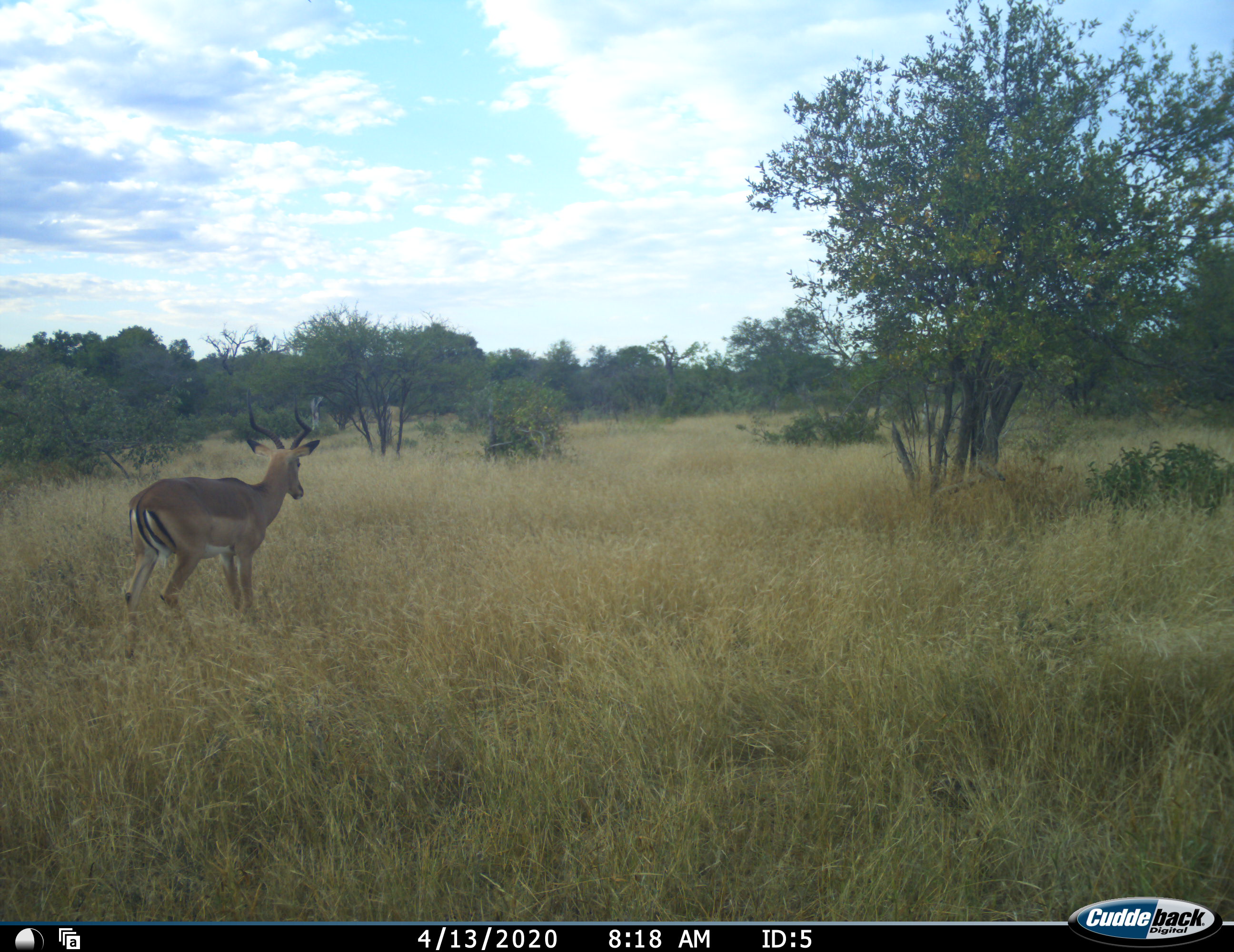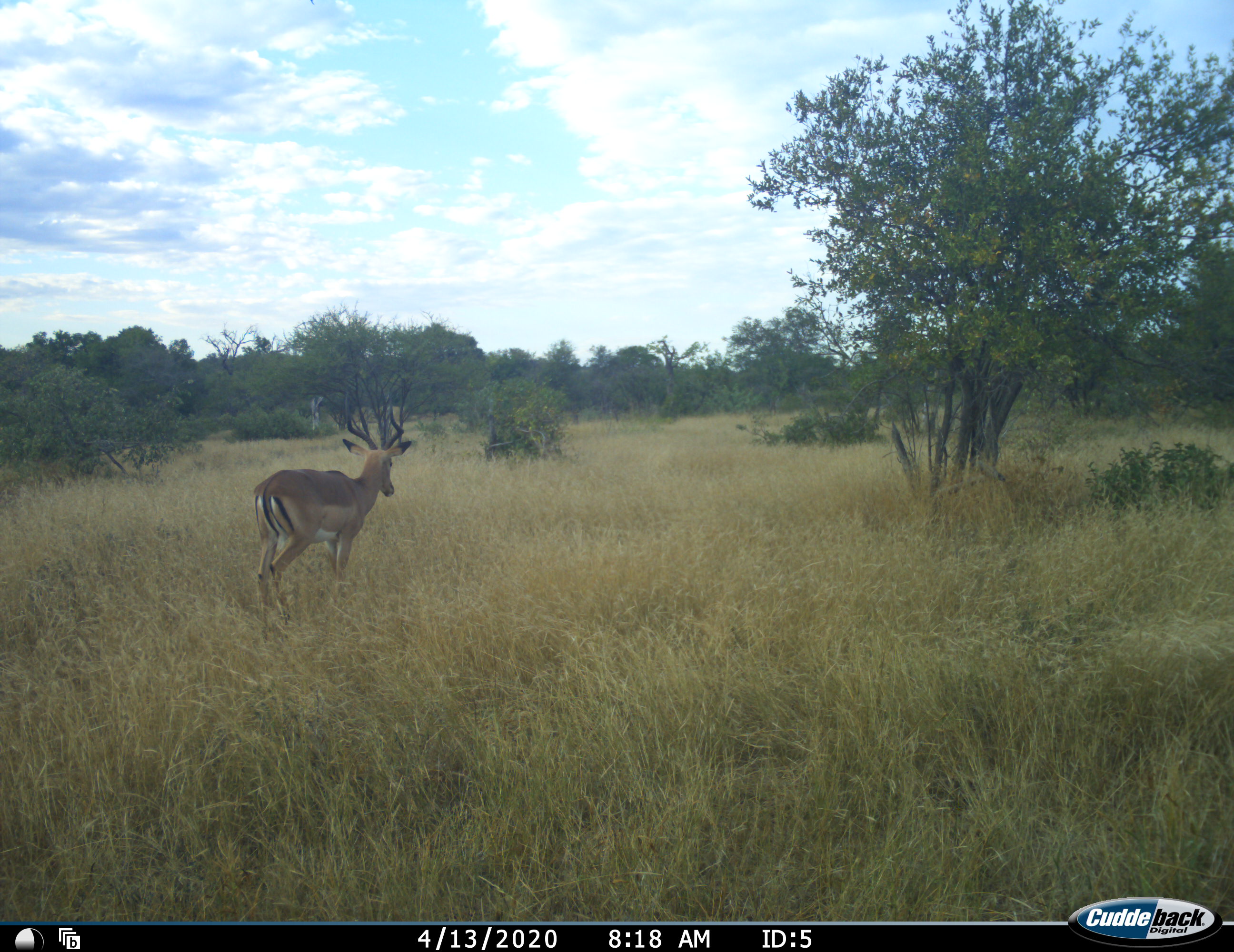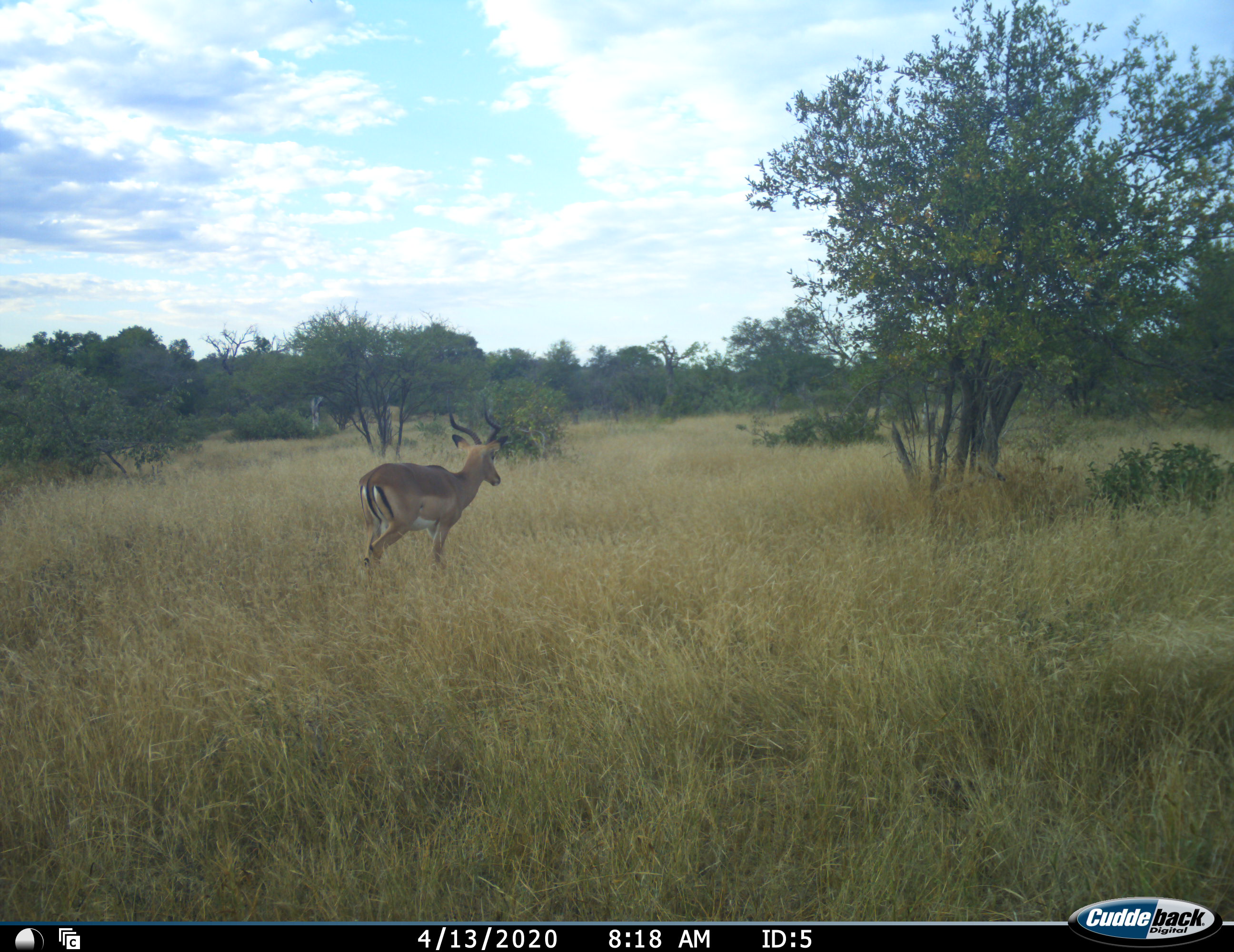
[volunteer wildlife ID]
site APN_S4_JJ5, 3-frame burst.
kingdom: Animalia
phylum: Chordata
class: Mammalia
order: Artiodactyla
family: Bovidae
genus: Aepyceros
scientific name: Aepyceros melampus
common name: impala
Impala (Aepyceros melampus), count 1. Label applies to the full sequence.